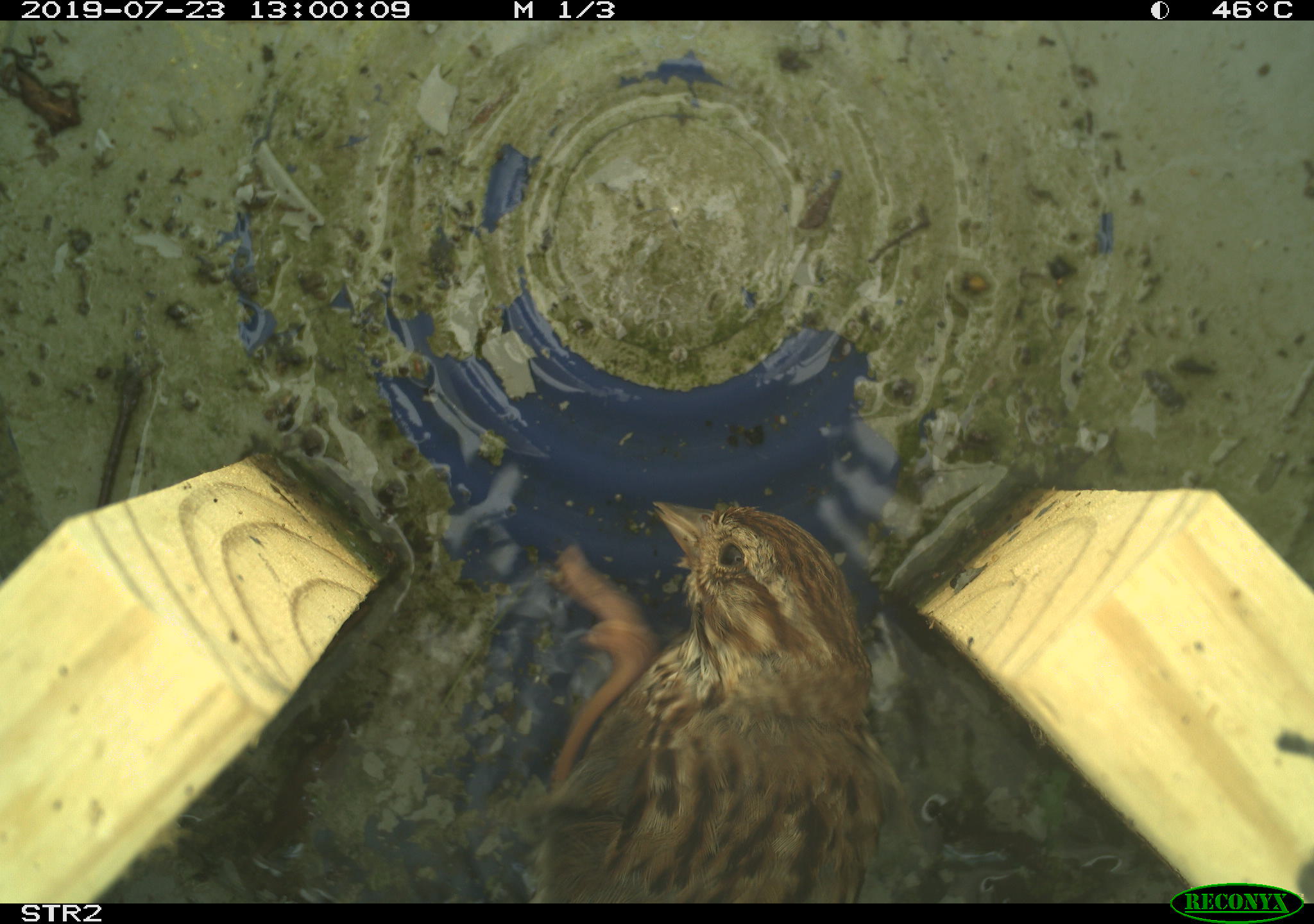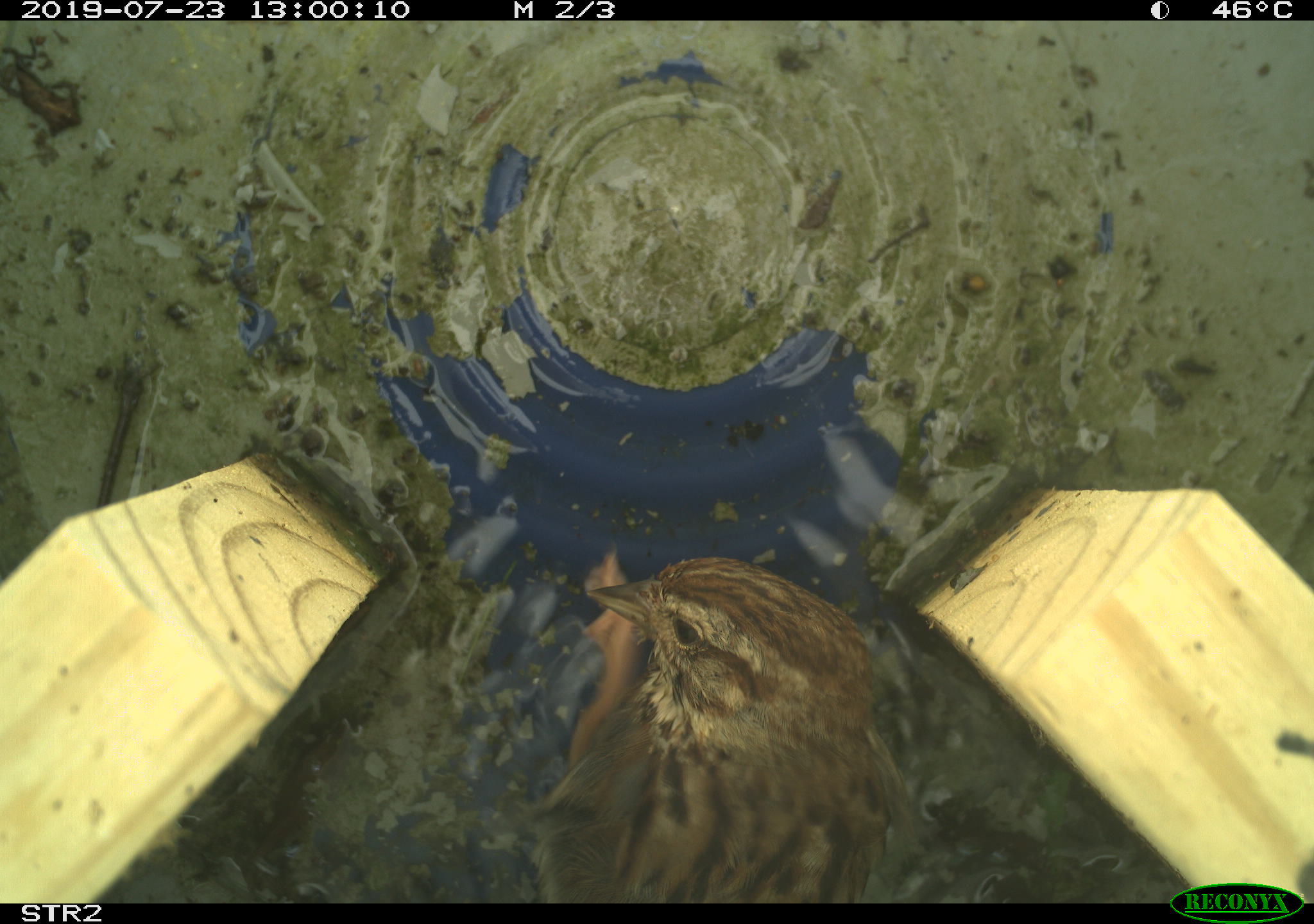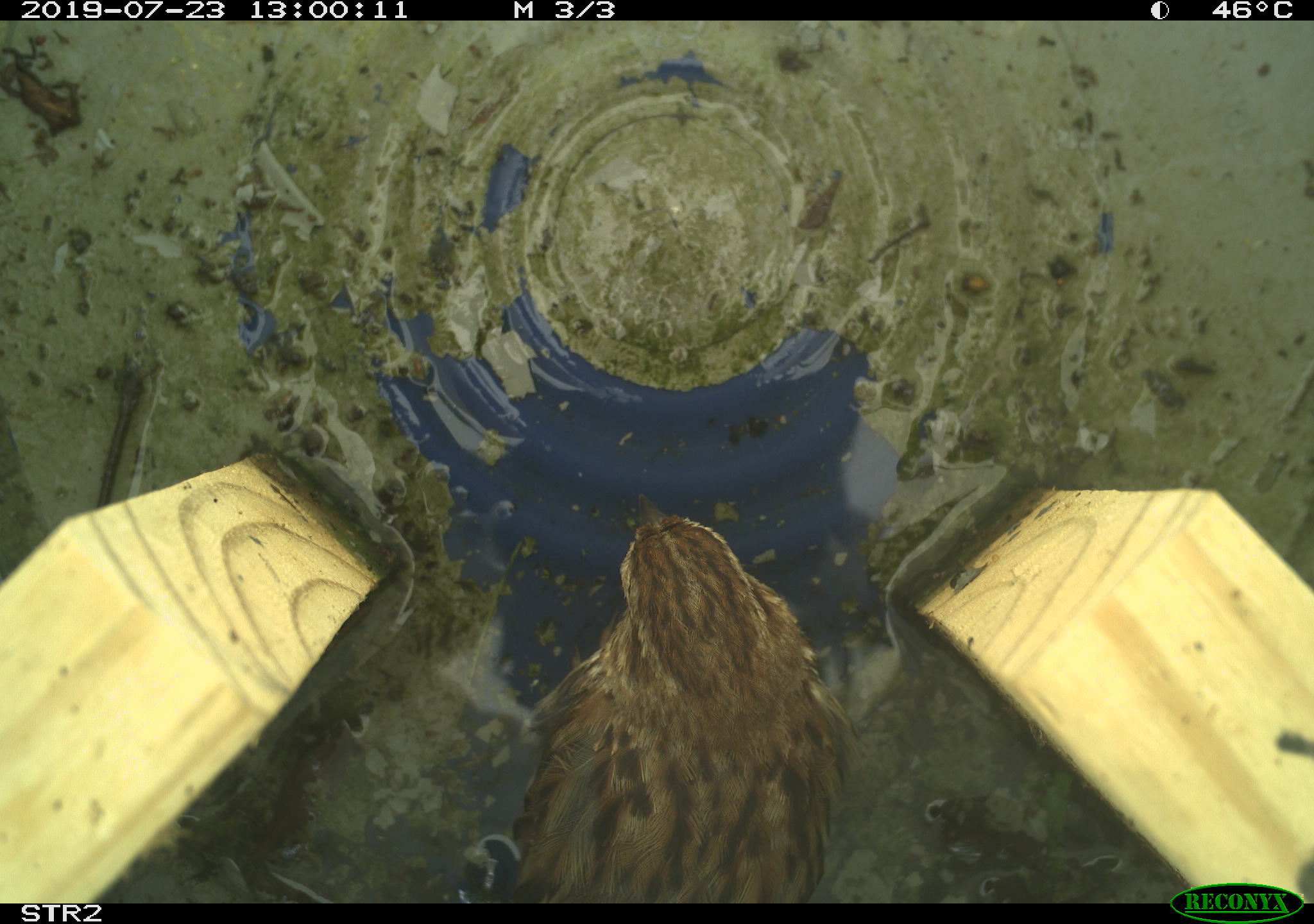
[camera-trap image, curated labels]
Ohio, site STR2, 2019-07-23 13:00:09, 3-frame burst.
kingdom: Animalia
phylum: Chordata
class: Aves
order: Passeriformes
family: Passerellidae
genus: Melospiza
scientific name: Melospiza melodia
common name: song sparrow